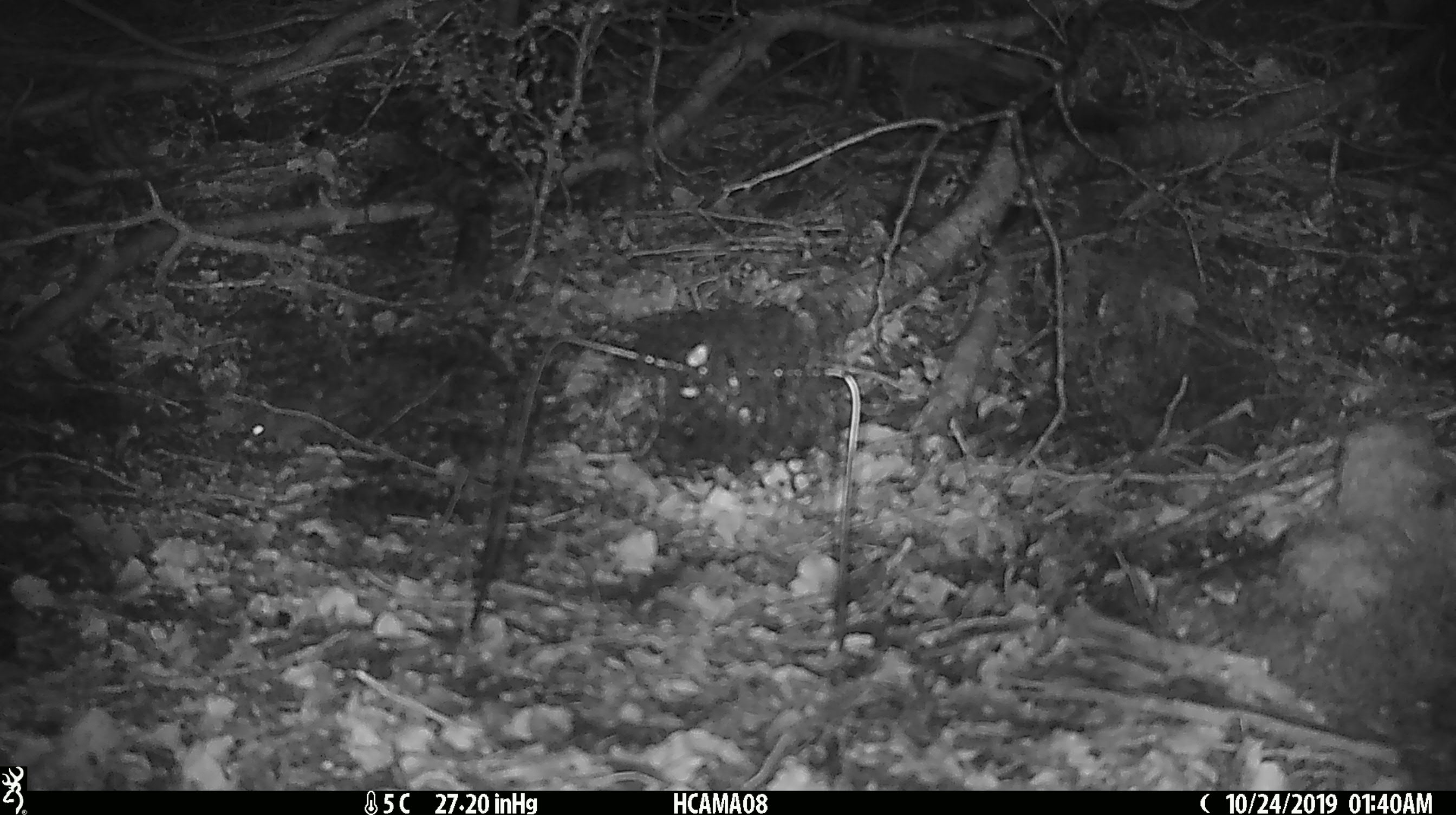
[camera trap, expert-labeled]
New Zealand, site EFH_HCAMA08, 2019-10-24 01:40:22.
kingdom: Animalia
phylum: Chordata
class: Mammalia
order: Rodentia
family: Muridae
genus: Mus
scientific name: Mus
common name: mouse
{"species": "mouse (Mus)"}